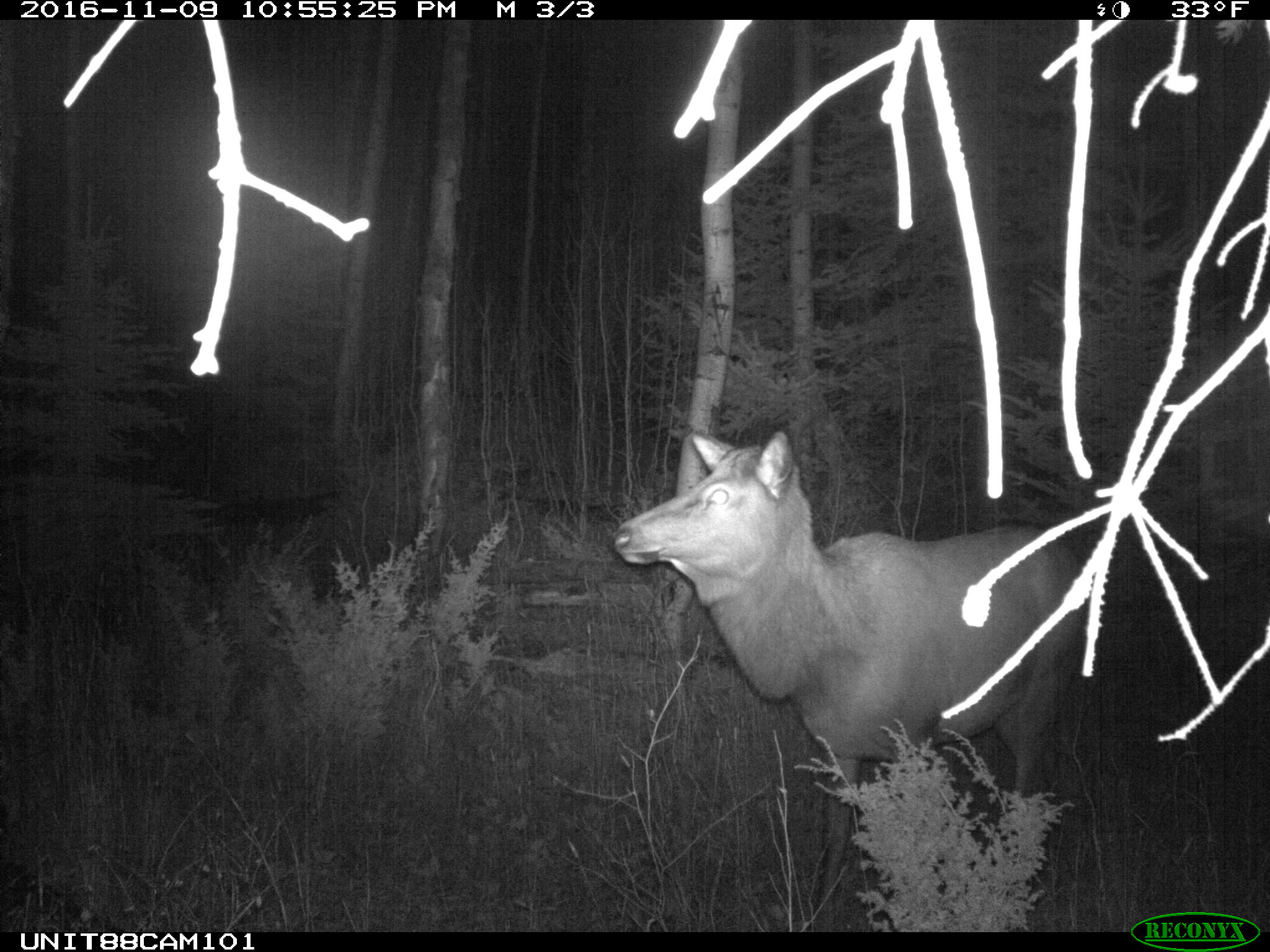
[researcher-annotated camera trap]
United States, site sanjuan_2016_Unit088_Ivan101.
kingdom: Animalia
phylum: Chordata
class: Mammalia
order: Artiodactyla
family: Cervidae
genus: Cervus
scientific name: Cervus elaphus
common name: red deer